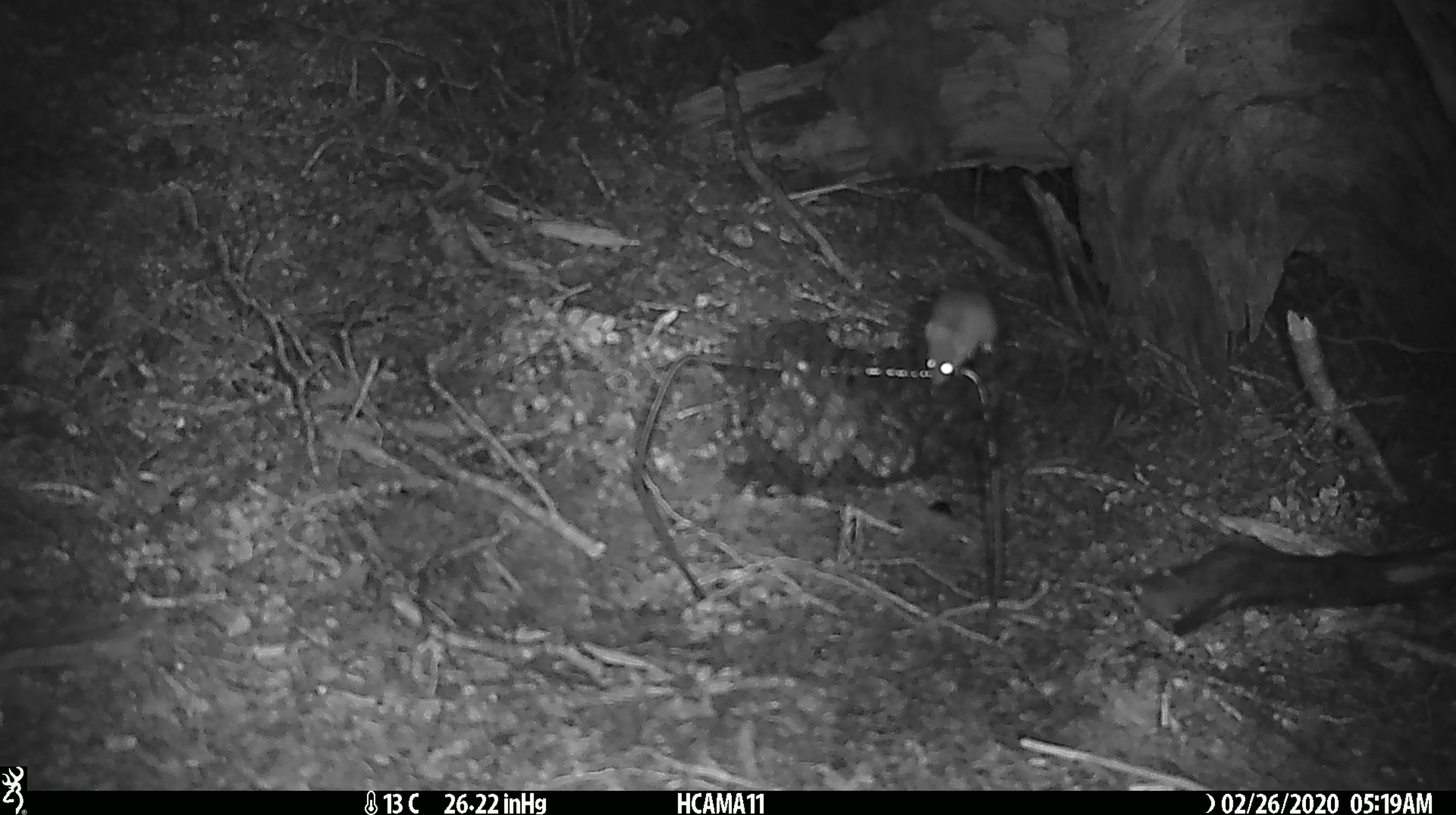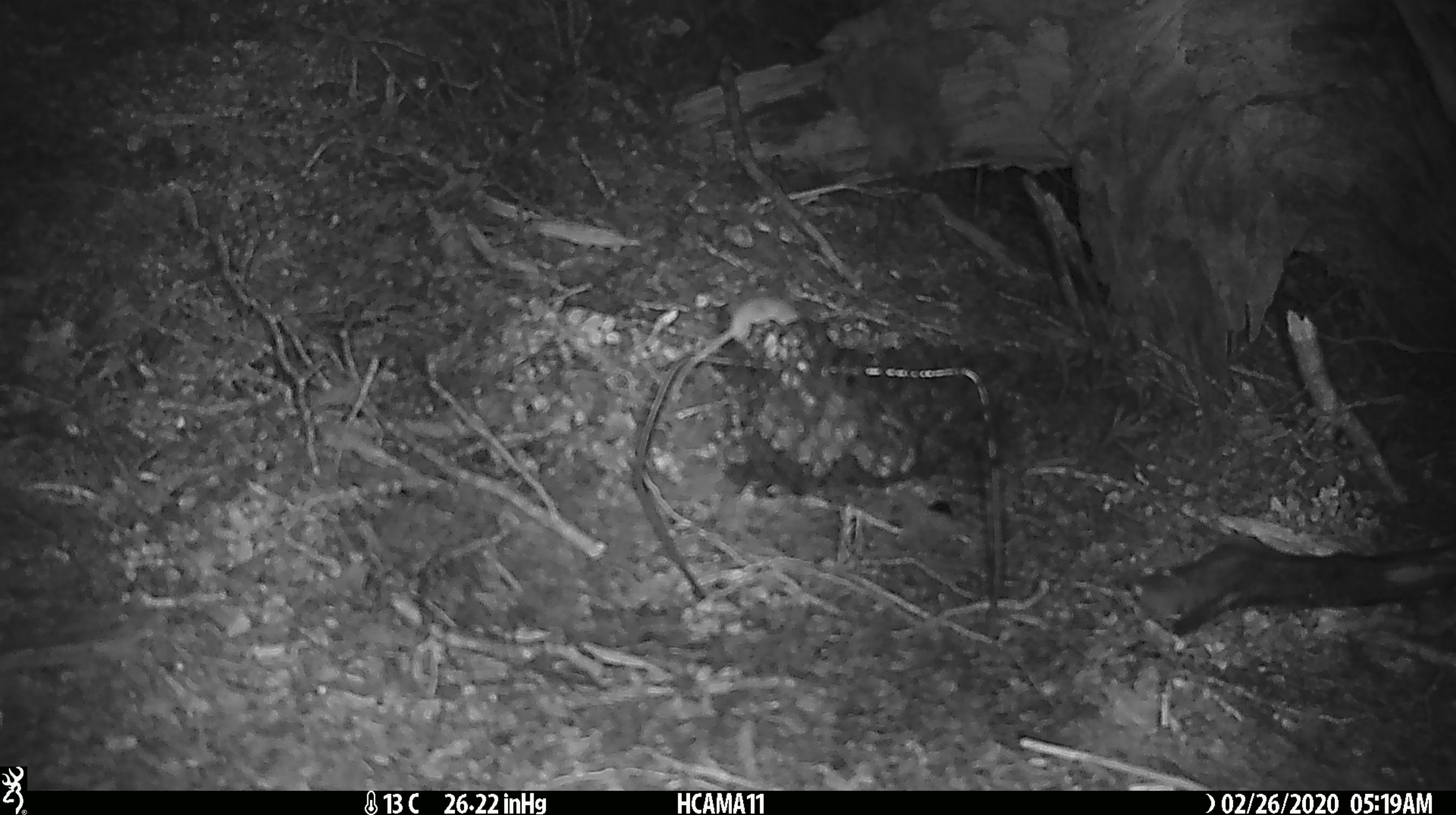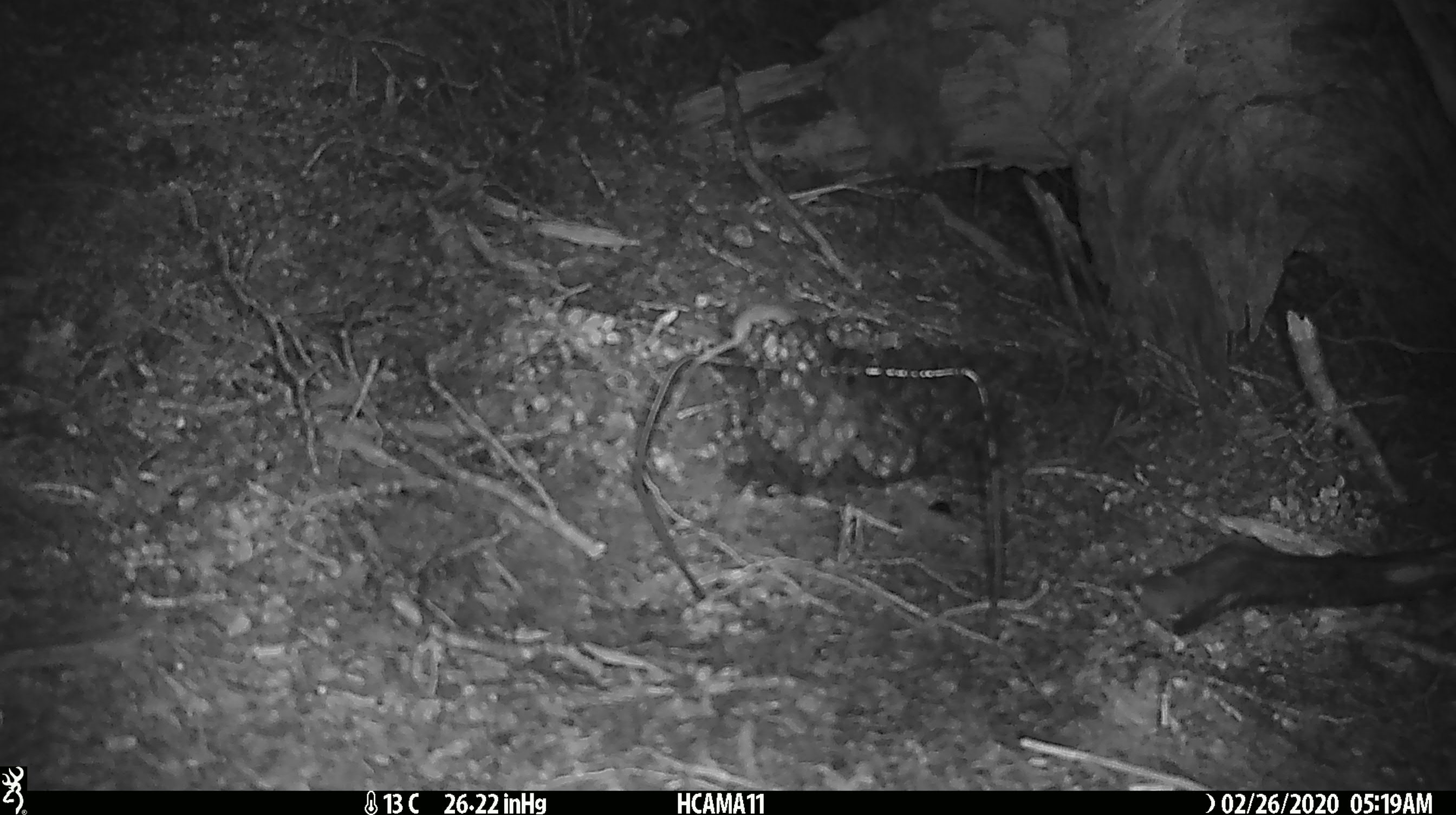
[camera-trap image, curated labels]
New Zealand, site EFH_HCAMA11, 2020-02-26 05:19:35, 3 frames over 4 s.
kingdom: Animalia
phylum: Chordata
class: Mammalia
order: Rodentia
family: Muridae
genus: Mus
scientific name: Mus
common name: mouse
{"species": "mouse (Mus)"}